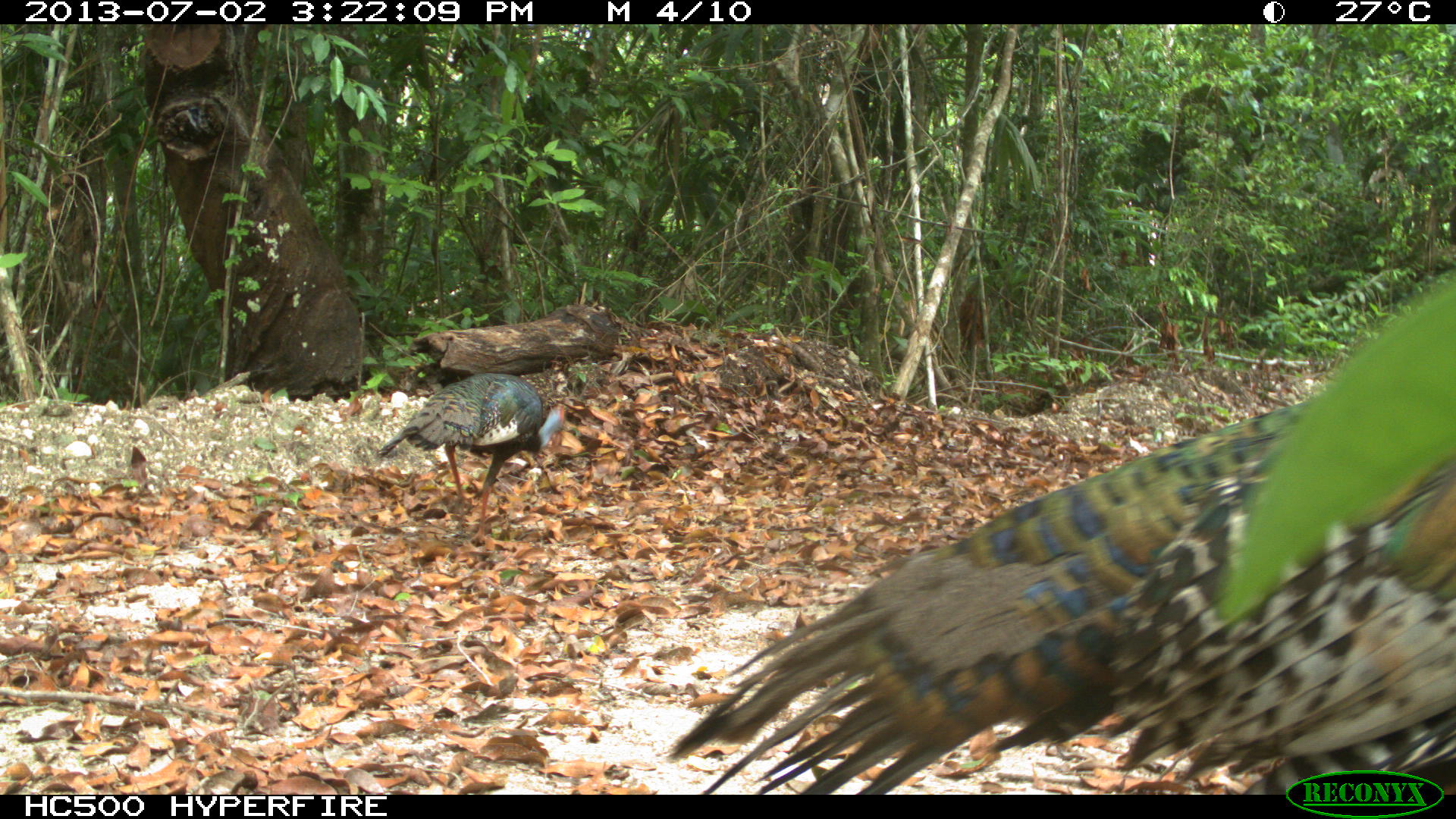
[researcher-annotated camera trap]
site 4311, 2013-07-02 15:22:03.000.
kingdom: Animalia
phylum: Chordata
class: Aves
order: Galliformes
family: Phasianidae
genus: Meleagris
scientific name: Meleagris ocellata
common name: ocellated turkey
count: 3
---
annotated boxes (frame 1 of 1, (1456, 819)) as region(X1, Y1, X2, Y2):
meleagris ocellata: region(669, 272, 1456, 793); region(377, 372, 566, 546)